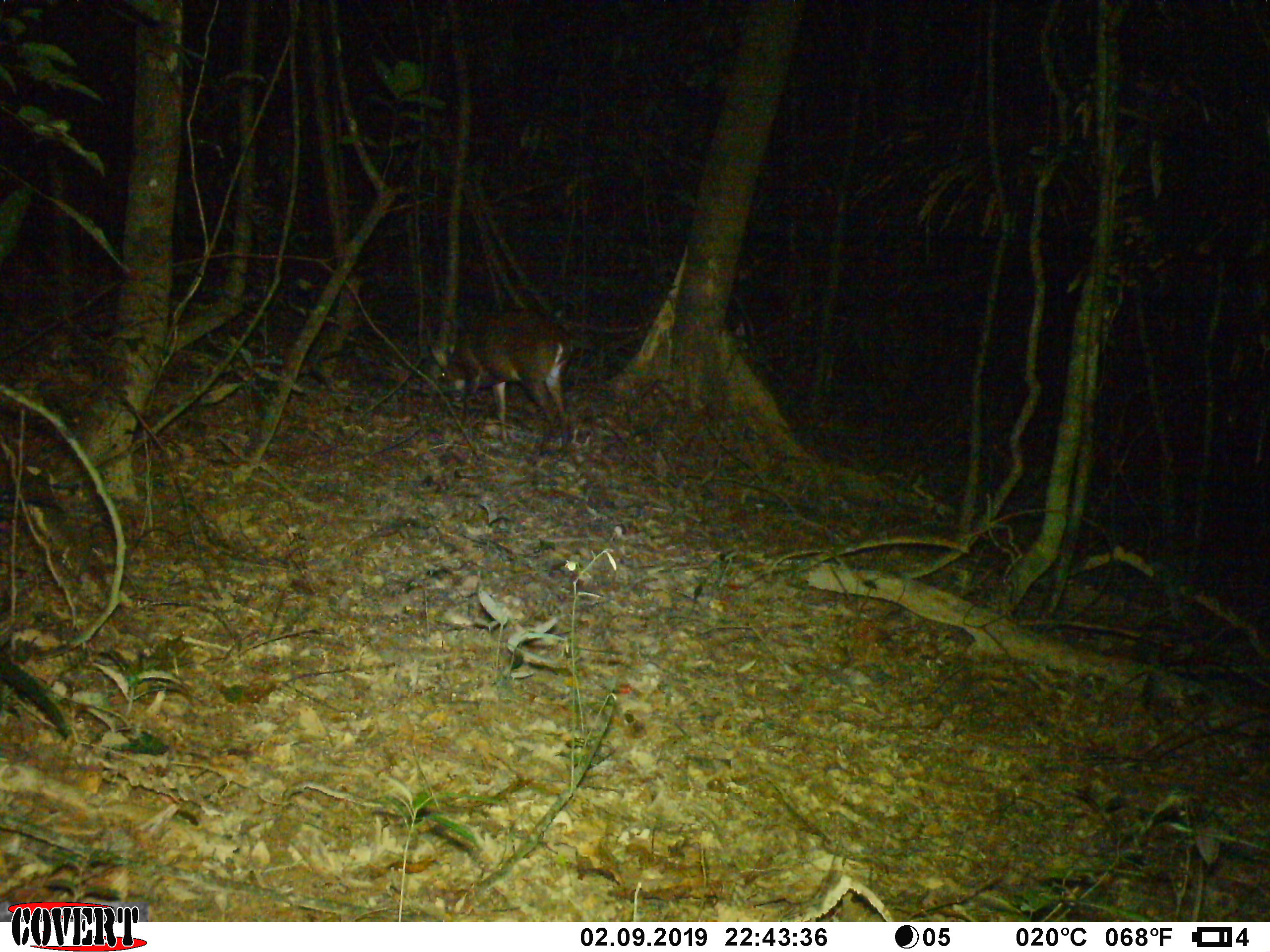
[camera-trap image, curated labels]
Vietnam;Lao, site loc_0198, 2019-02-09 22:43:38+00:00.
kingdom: Animalia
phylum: Chordata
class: Mammalia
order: Artiodactyla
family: Cervidae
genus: Muntiacus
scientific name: Muntiacus vuquangensis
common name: large-antlered muntjac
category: large antlered muntjac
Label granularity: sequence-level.